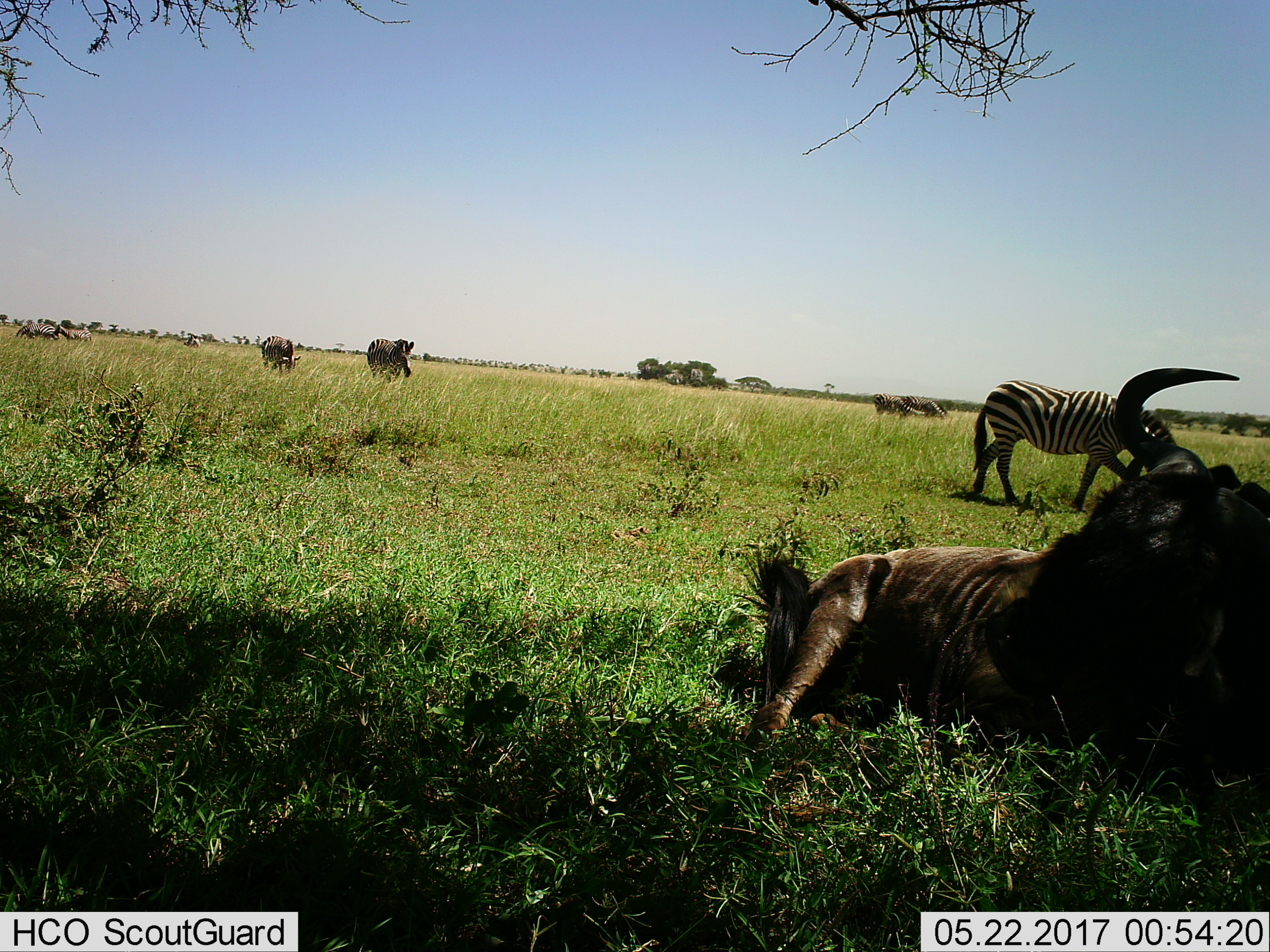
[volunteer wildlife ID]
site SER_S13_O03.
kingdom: Animalia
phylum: Chordata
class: Mammalia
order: Perissodactyla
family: Equidae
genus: Equus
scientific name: Equus quagga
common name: plains zebra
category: zebraplains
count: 8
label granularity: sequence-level